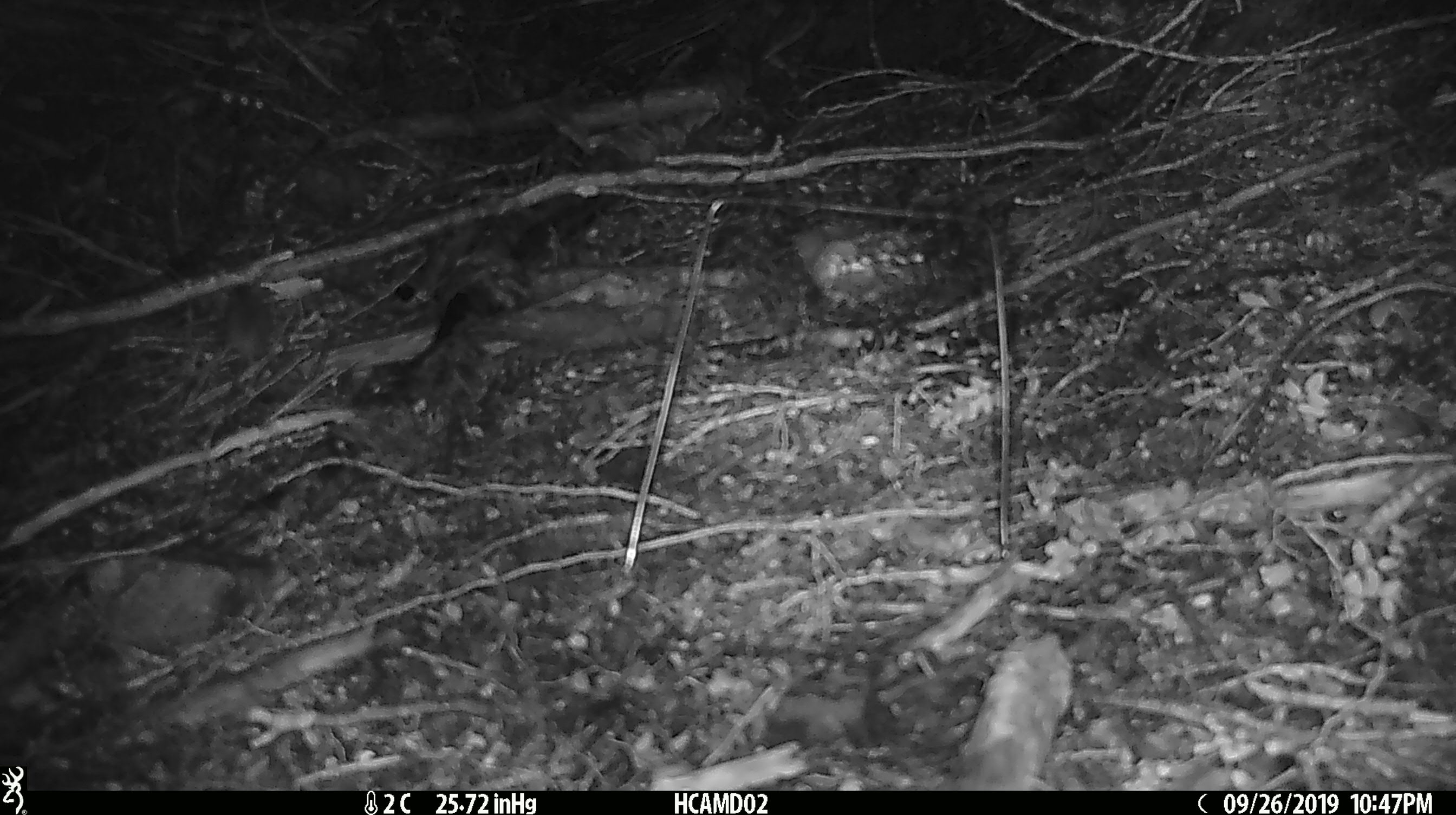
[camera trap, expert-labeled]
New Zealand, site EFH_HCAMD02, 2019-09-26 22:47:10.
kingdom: Animalia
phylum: Chordata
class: Mammalia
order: Rodentia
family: Muridae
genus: Mus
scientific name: Mus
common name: mouse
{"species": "mouse (Mus)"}